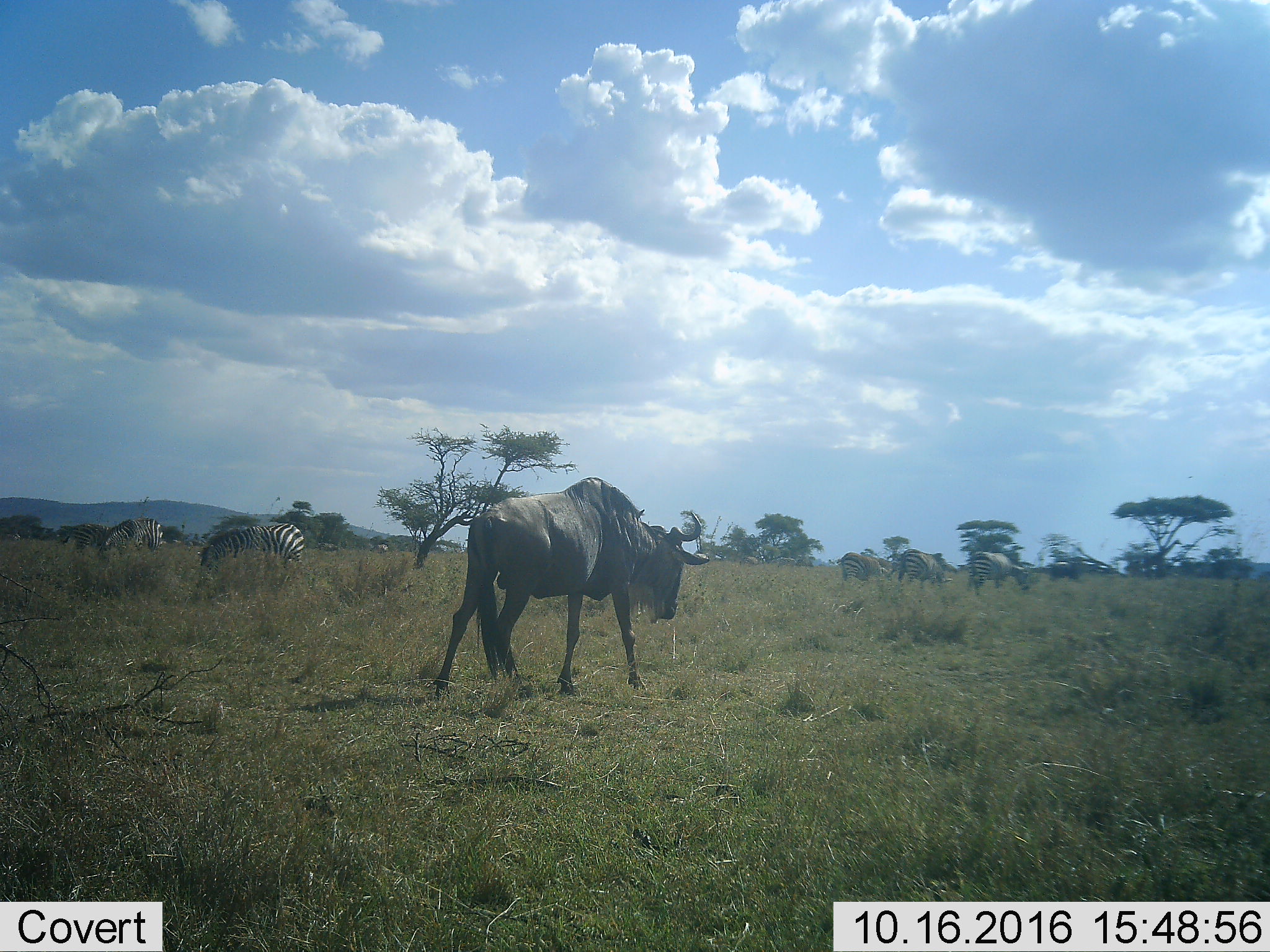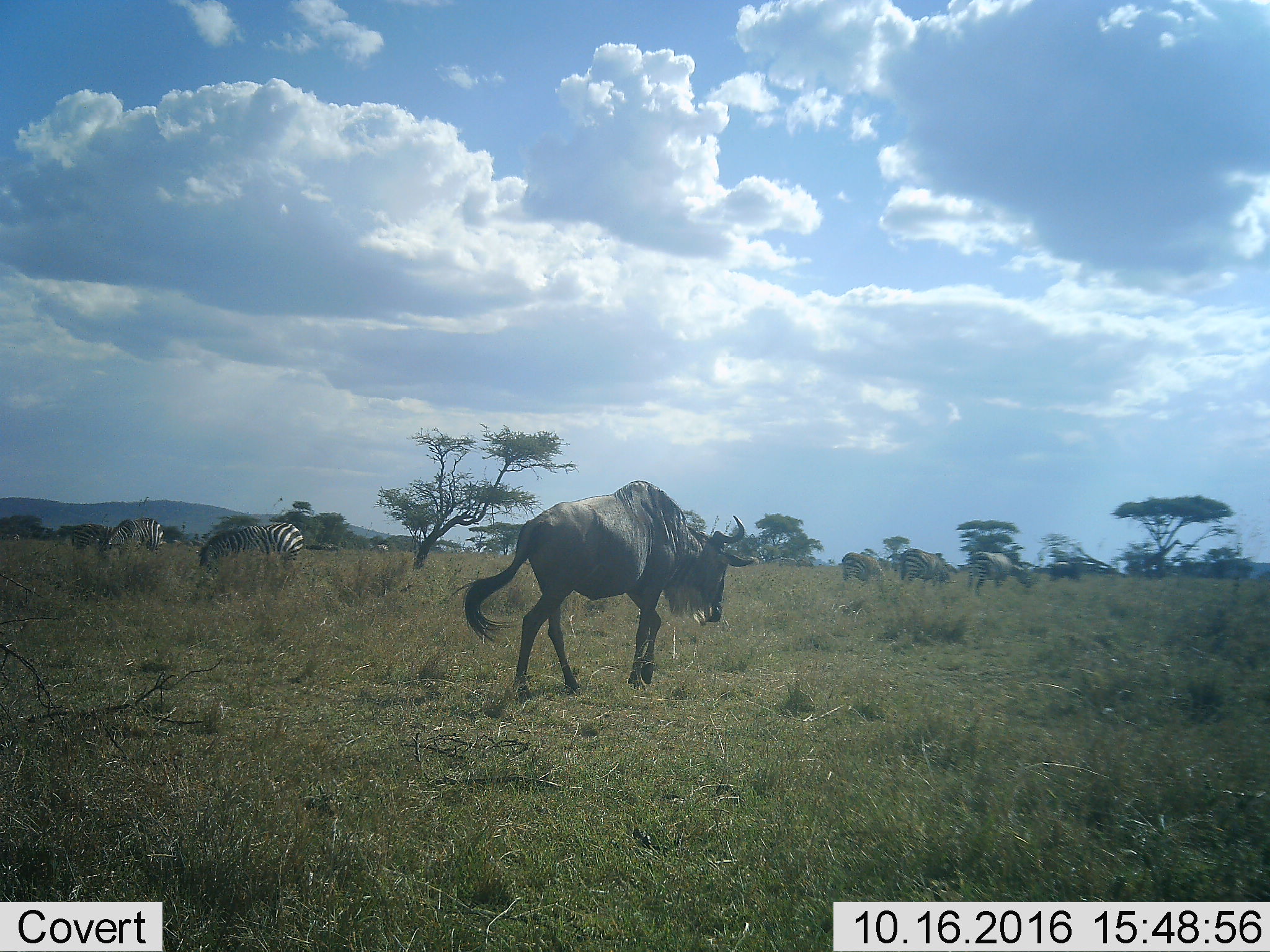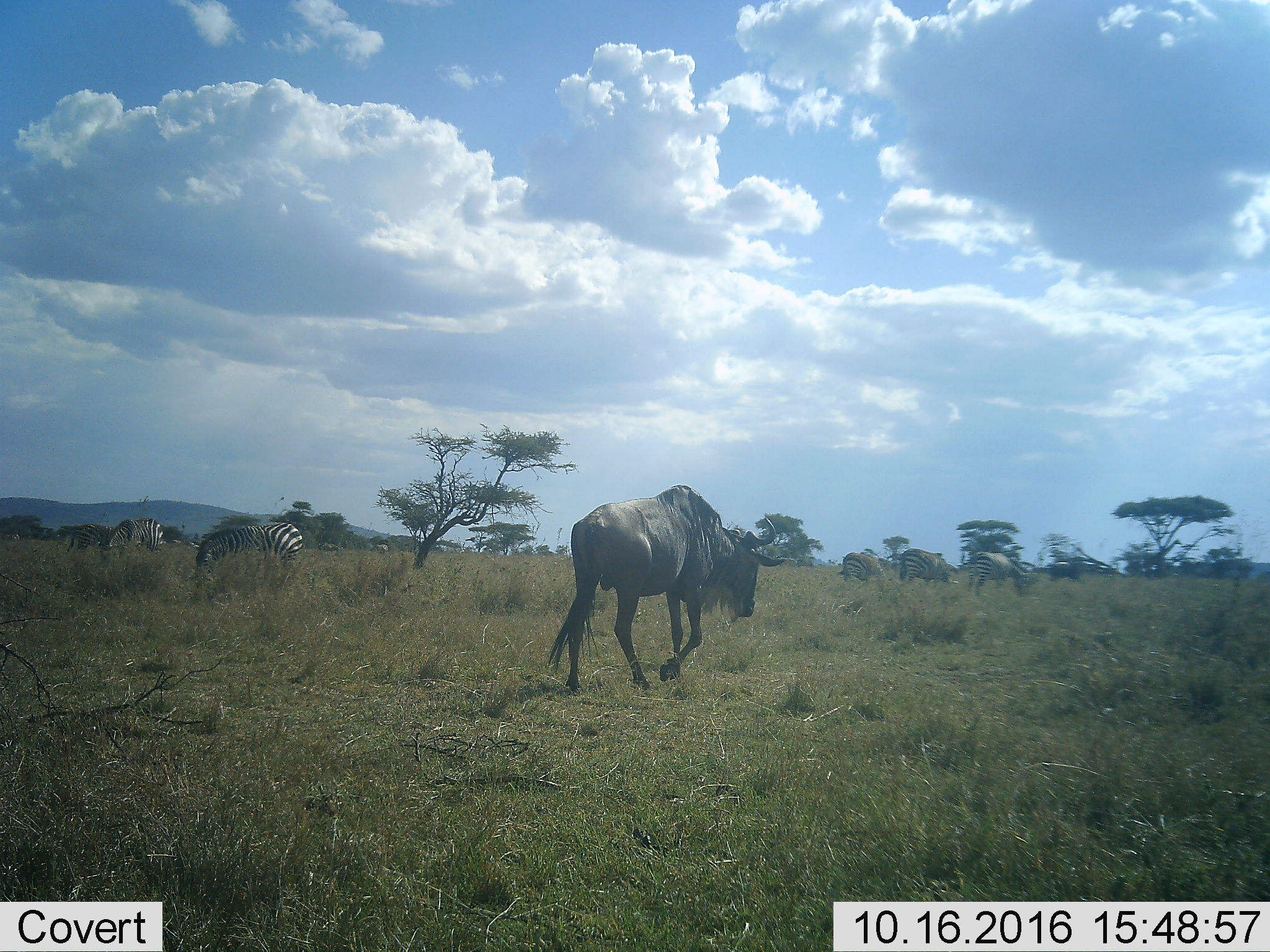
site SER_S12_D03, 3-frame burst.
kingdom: Animalia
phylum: Chordata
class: Mammalia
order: Artiodactyla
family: Bovidae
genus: Connochaetes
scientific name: Connochaetes taurinus taurinus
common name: blue wildebeest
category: wildebeestblue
Wildebeestblue (blue wildebeest) (Connochaetes taurinus taurinus), count 1. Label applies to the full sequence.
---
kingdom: Animalia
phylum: Chordata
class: Mammalia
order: Perissodactyla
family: Equidae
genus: Equus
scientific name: Equus quagga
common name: plains zebra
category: zebraplains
Zebraplains (plains zebra) (Equus quagga), count 11-50. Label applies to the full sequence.